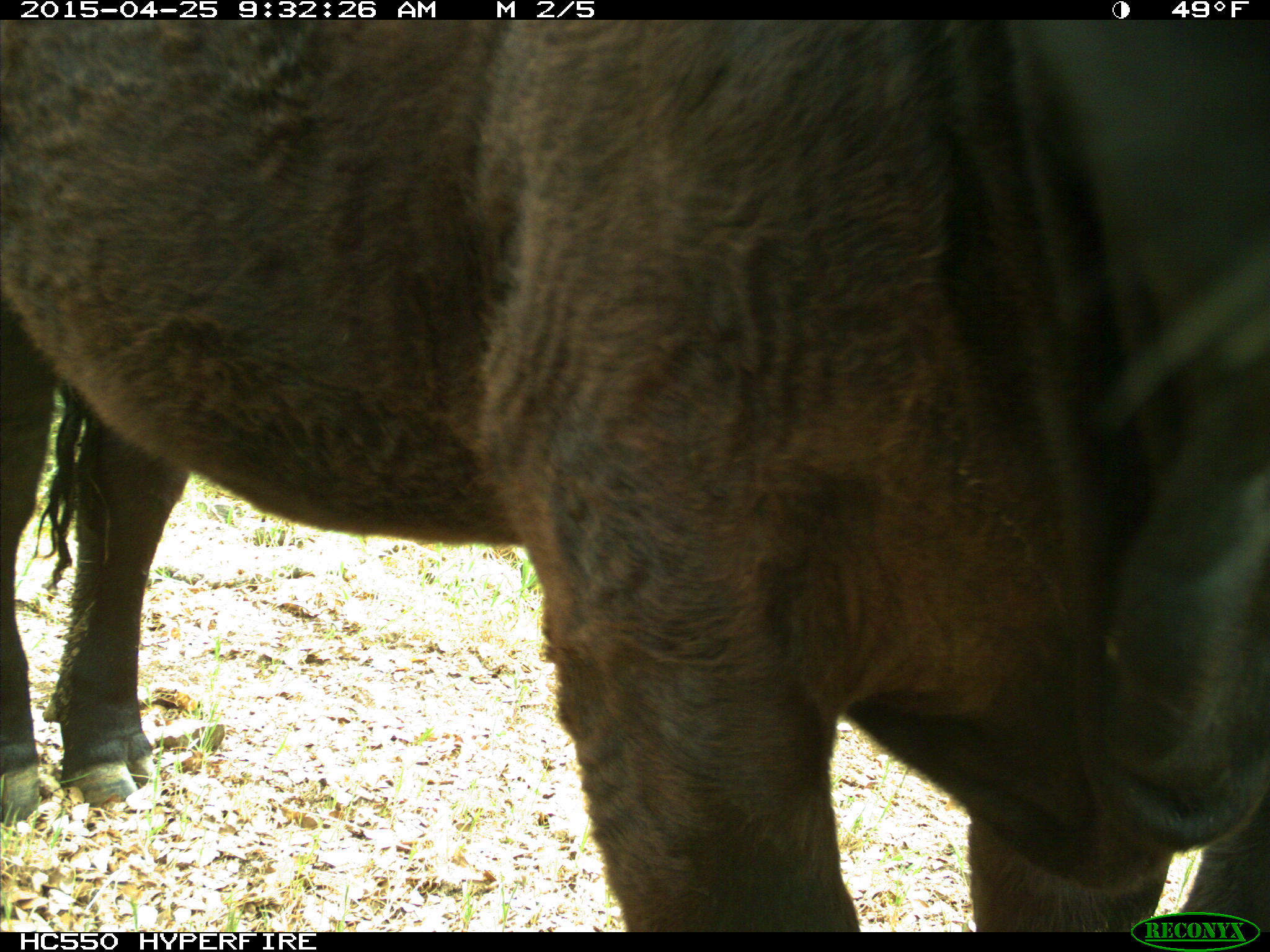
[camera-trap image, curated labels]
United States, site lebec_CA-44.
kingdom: Animalia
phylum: Chordata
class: Mammalia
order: Artiodactyla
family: Suidae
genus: Sus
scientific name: Sus scrofa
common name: wild boar